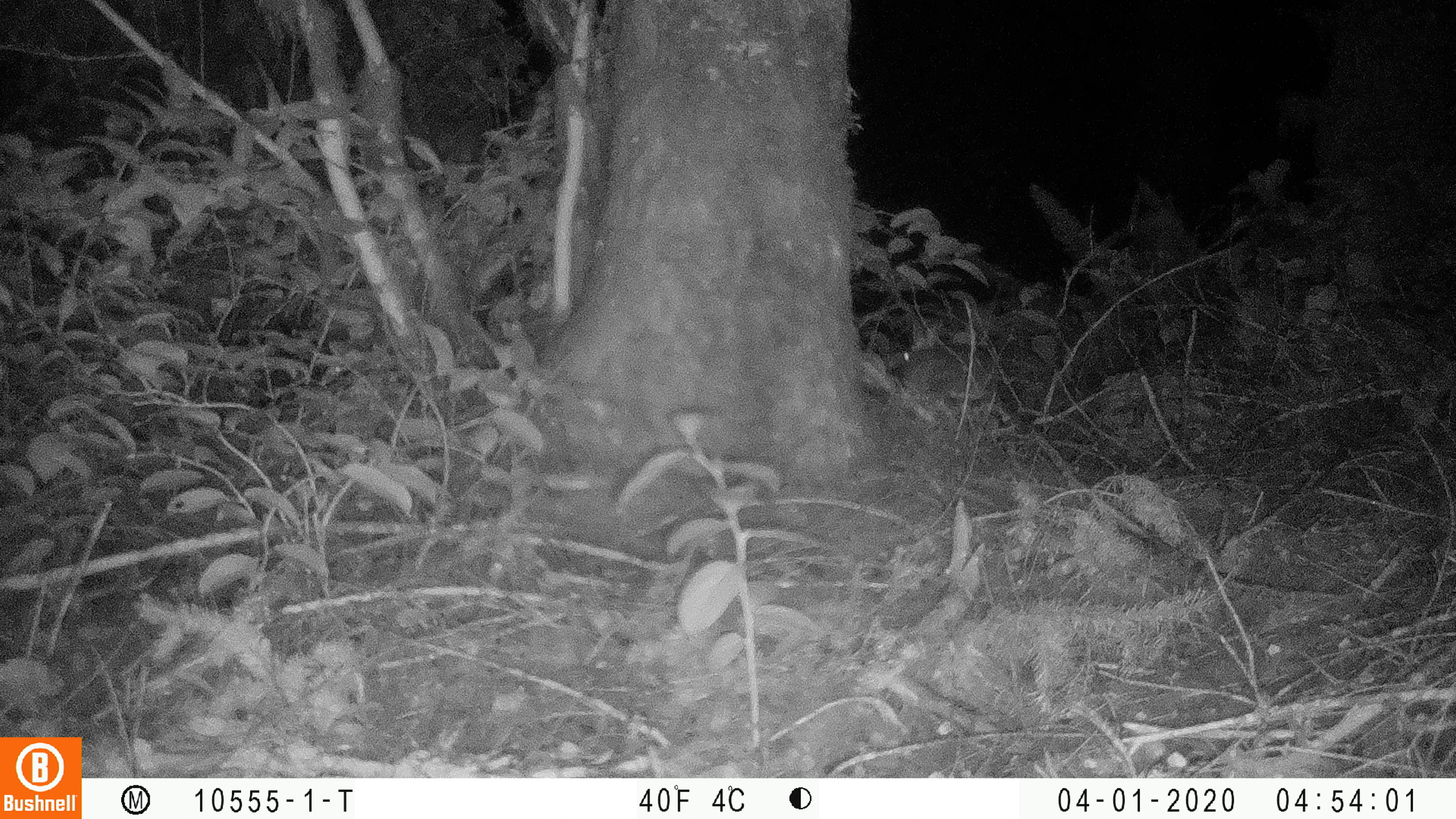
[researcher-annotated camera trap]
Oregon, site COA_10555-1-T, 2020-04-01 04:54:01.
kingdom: Animalia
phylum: Chordata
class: Mammalia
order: Lagomorpha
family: Leporidae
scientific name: Leporidae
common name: hares and rabbits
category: leporidae family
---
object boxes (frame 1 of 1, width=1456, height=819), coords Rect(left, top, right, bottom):
leporidae family: Rect(897, 318, 995, 417)